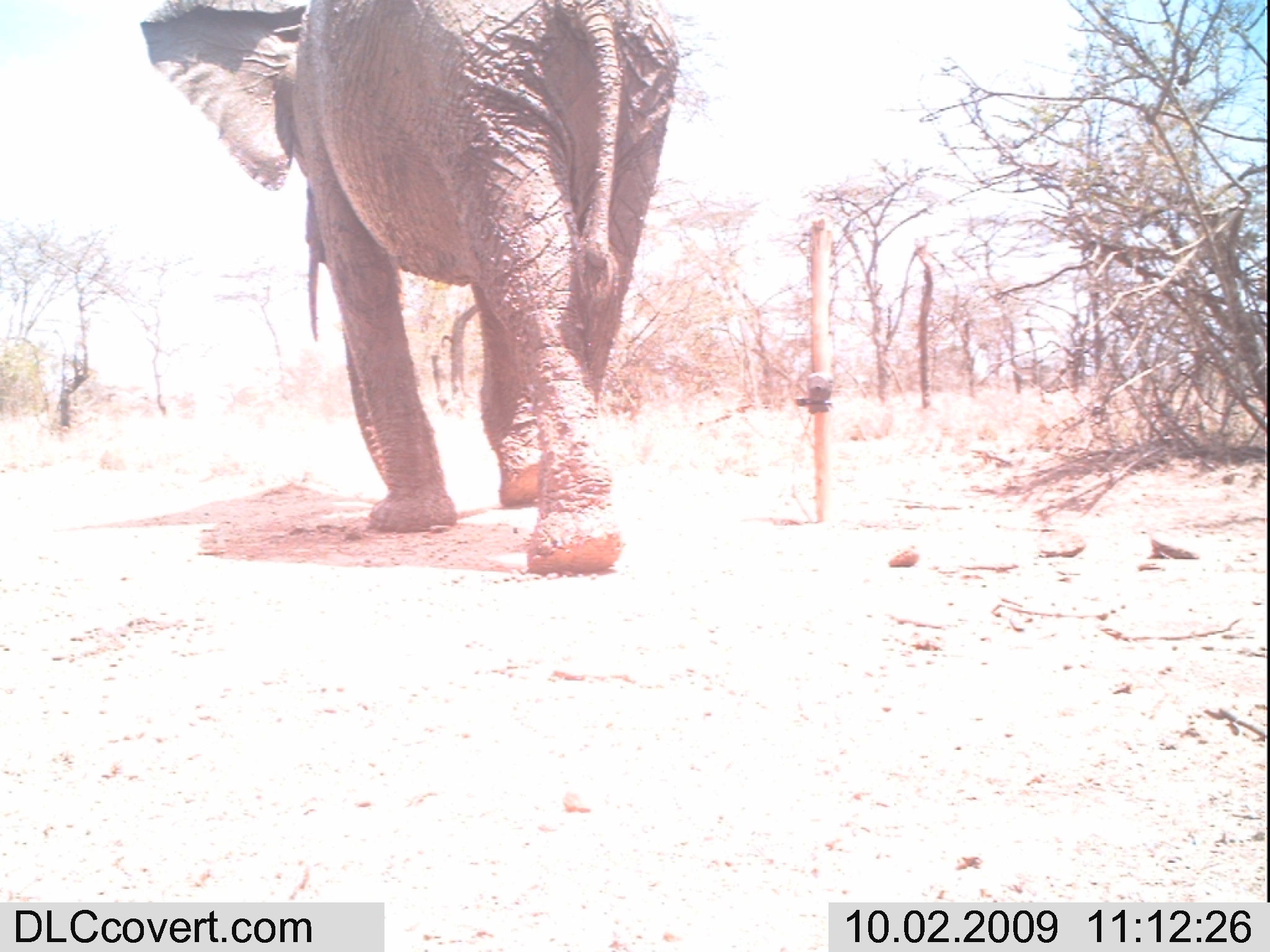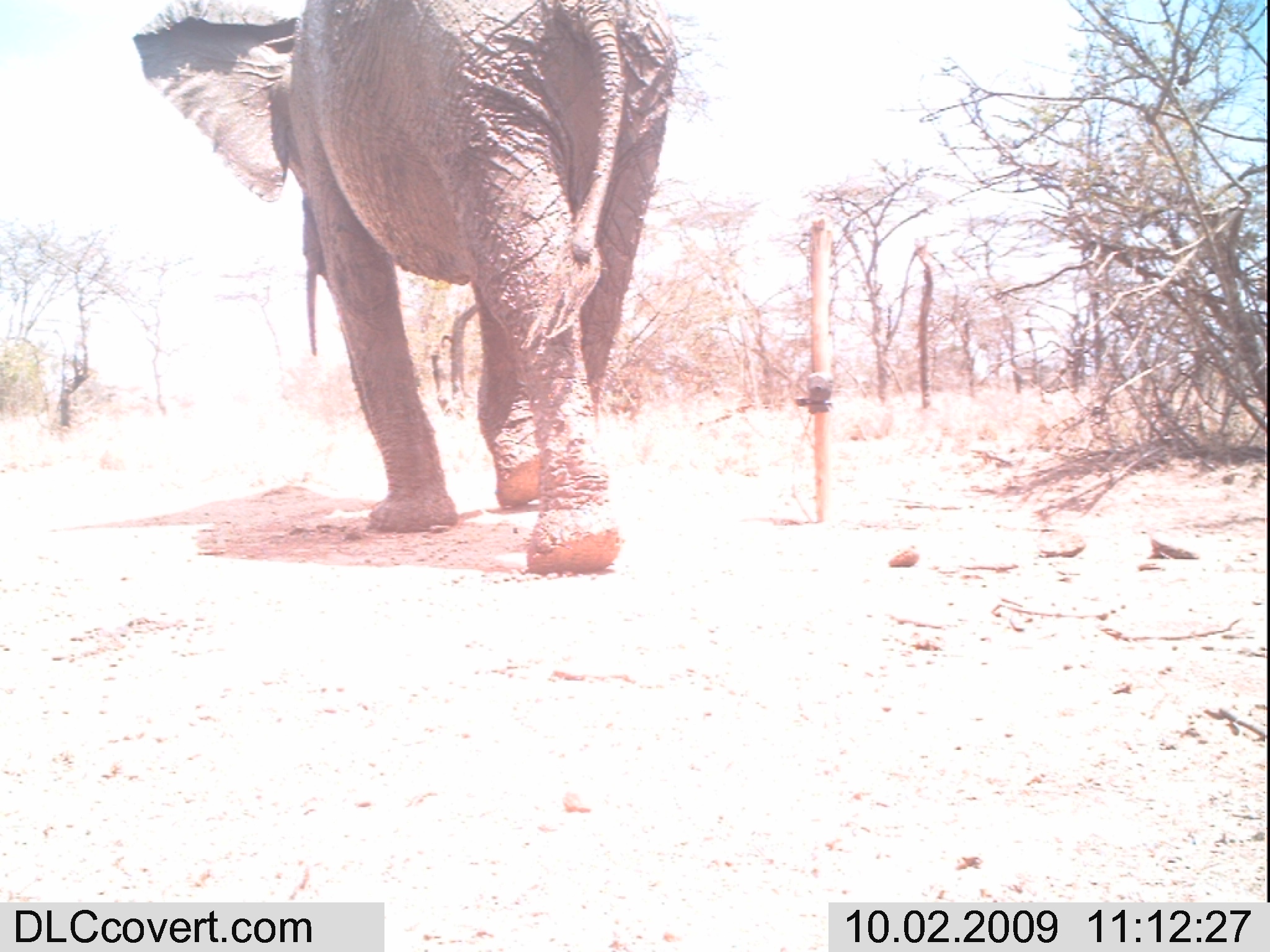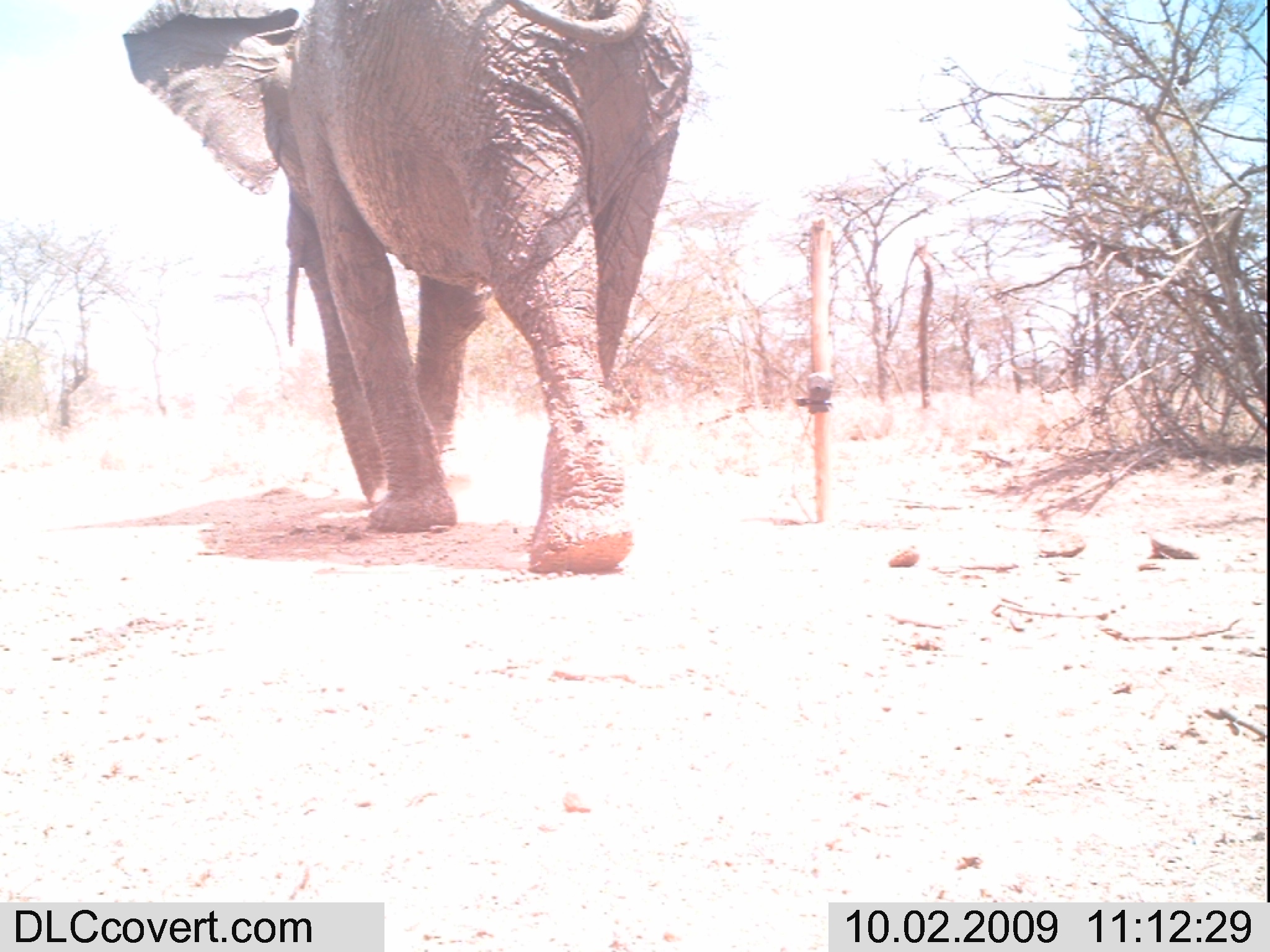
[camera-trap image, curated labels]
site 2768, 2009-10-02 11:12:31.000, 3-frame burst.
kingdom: Animalia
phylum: Chordata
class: Mammalia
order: Proboscidea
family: Elephantidae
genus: Loxodonta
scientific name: Loxodonta africana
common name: african bush elephant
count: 1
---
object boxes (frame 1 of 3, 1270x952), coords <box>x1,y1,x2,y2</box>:
loxodonta africana: <box>214,0,666,571</box>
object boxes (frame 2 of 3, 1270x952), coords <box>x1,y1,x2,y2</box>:
loxodonta africana: <box>128,0,678,575</box>